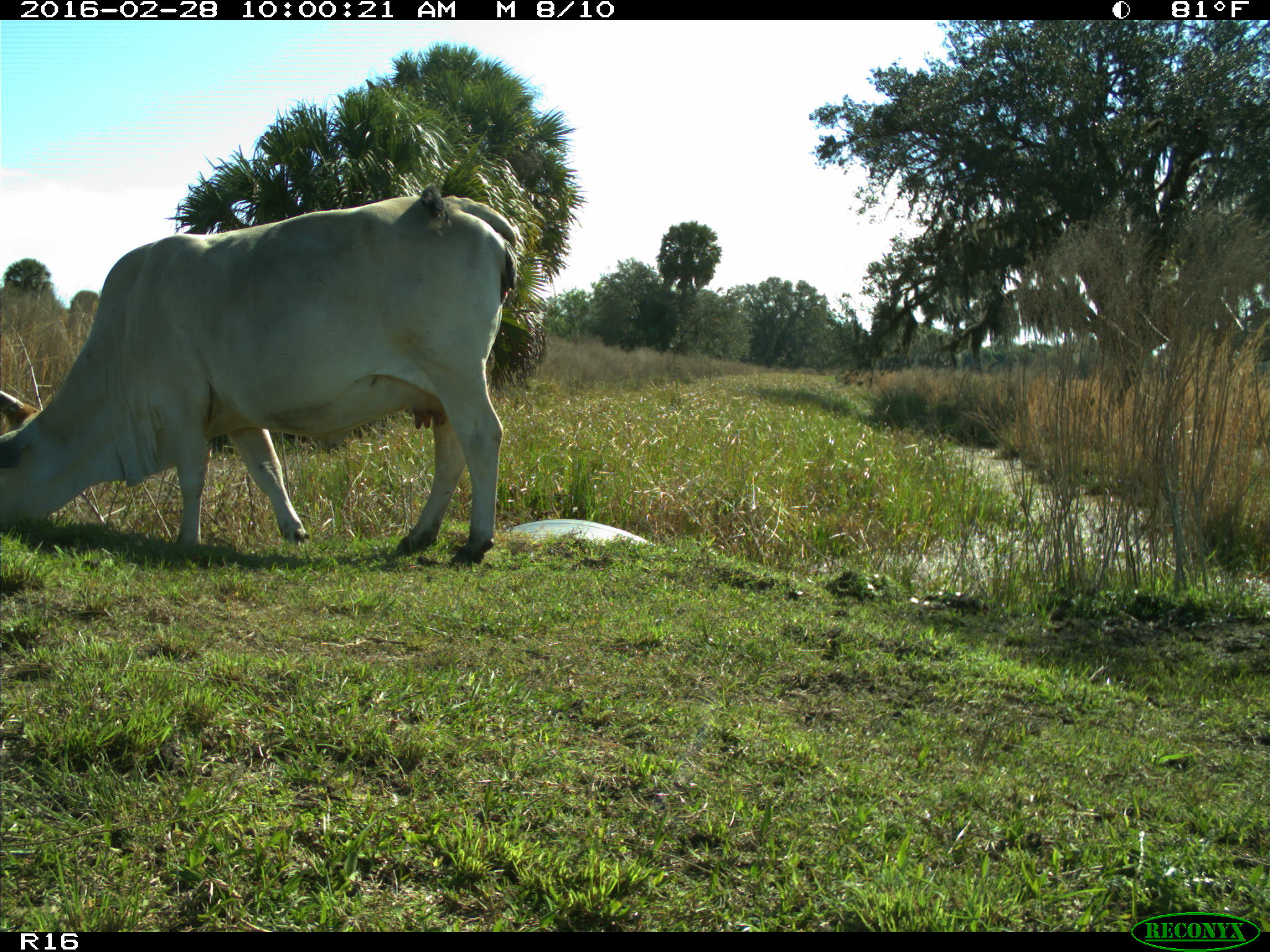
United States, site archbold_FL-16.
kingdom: Animalia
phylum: Chordata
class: Mammalia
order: Artiodactyla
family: Bovidae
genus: Bos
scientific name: Bos taurus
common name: domestic cow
Bos taurus (domestic cow).